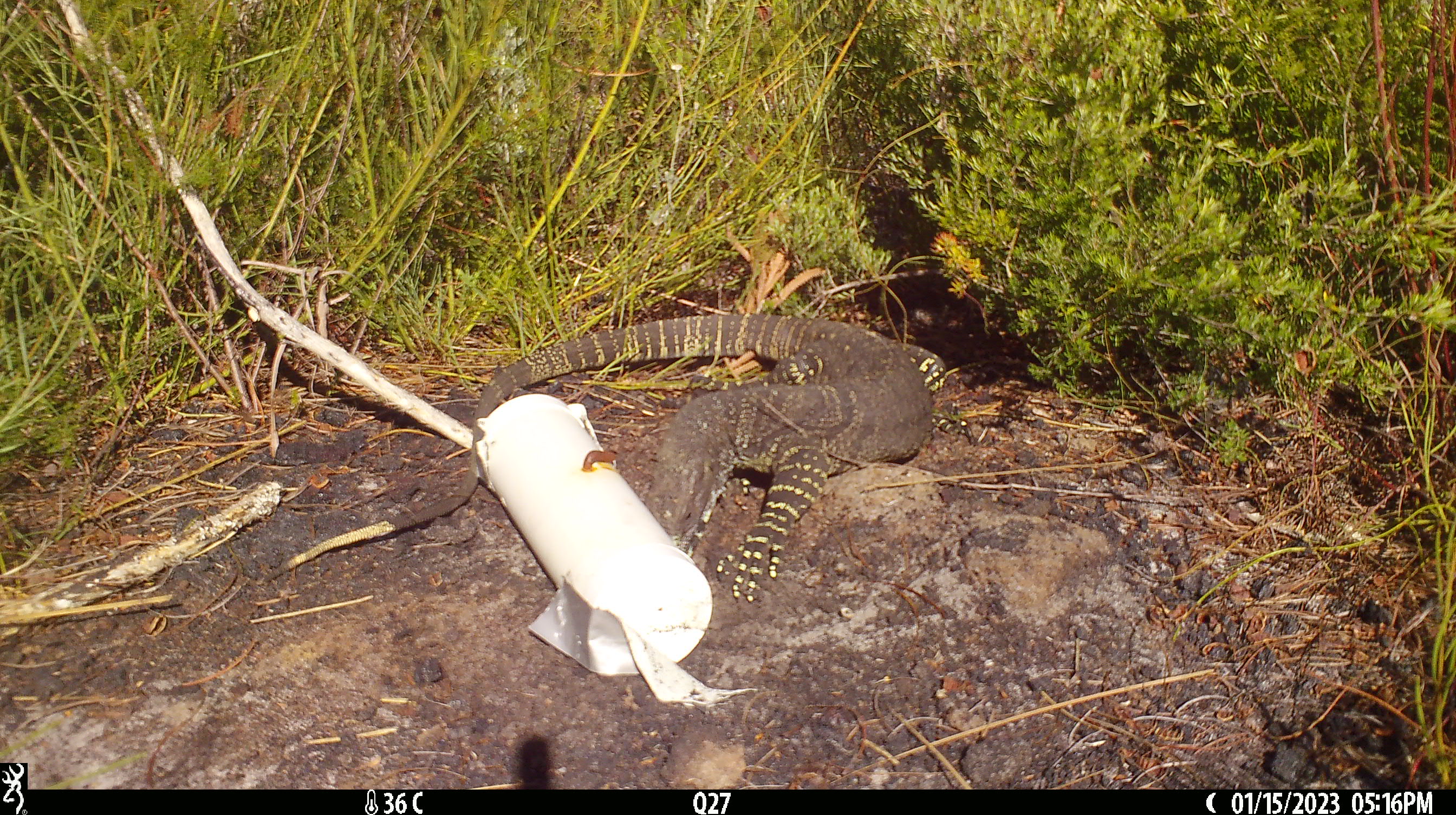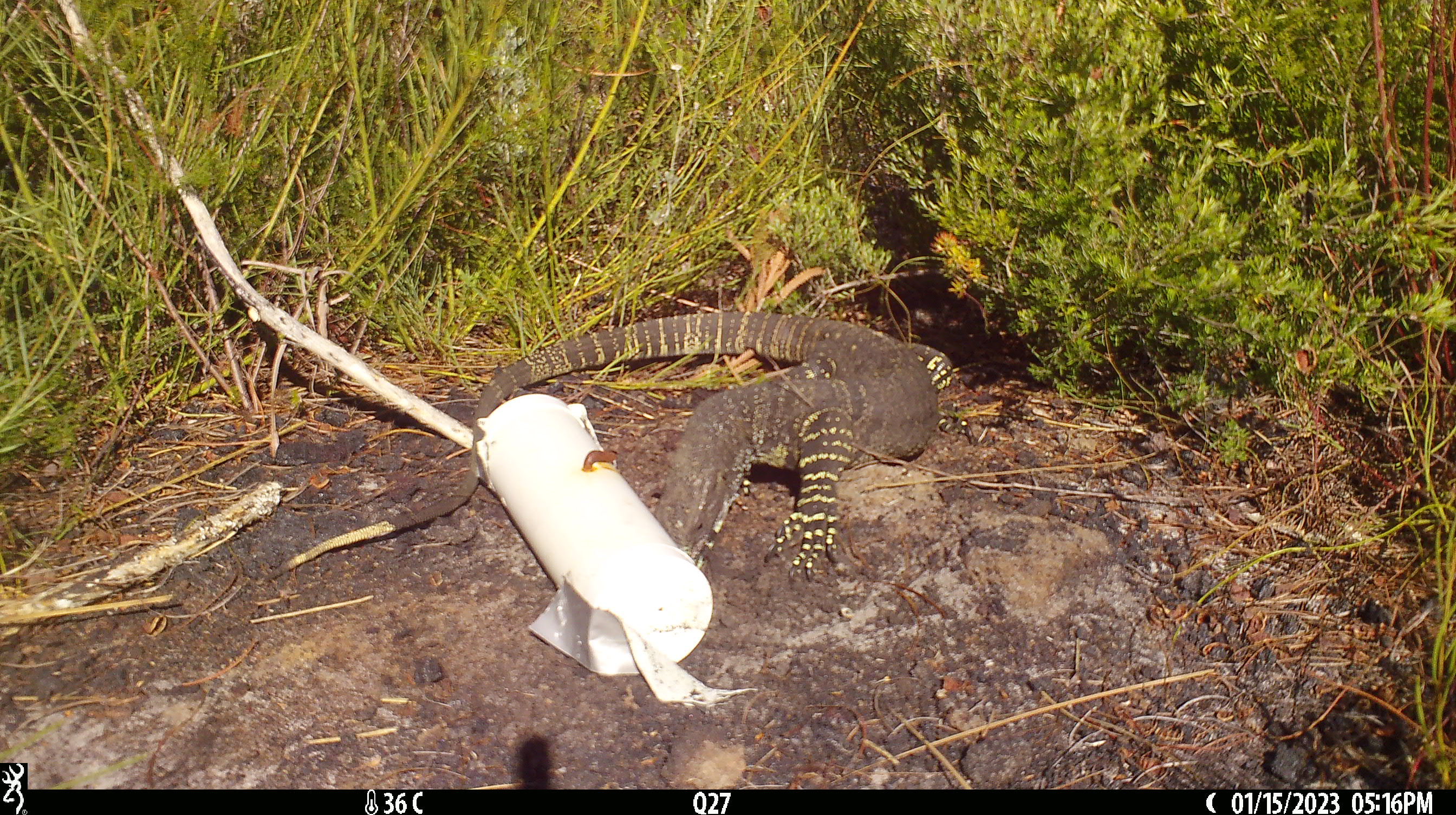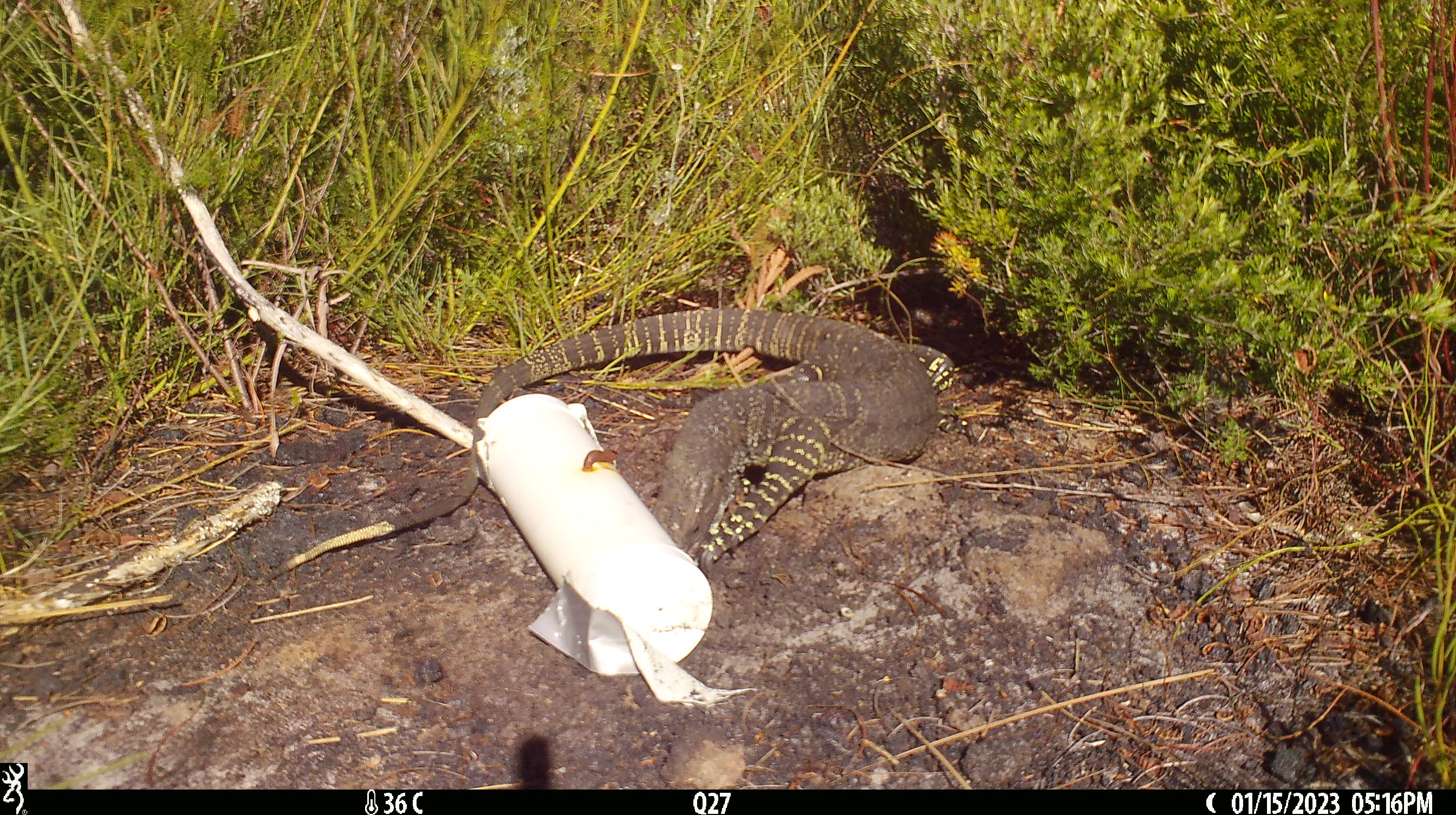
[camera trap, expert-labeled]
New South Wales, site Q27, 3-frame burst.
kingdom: Animalia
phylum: Chordata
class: Reptilia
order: Squamata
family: Varanidae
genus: Varanus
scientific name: Varanus varius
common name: lace monitor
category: goanna